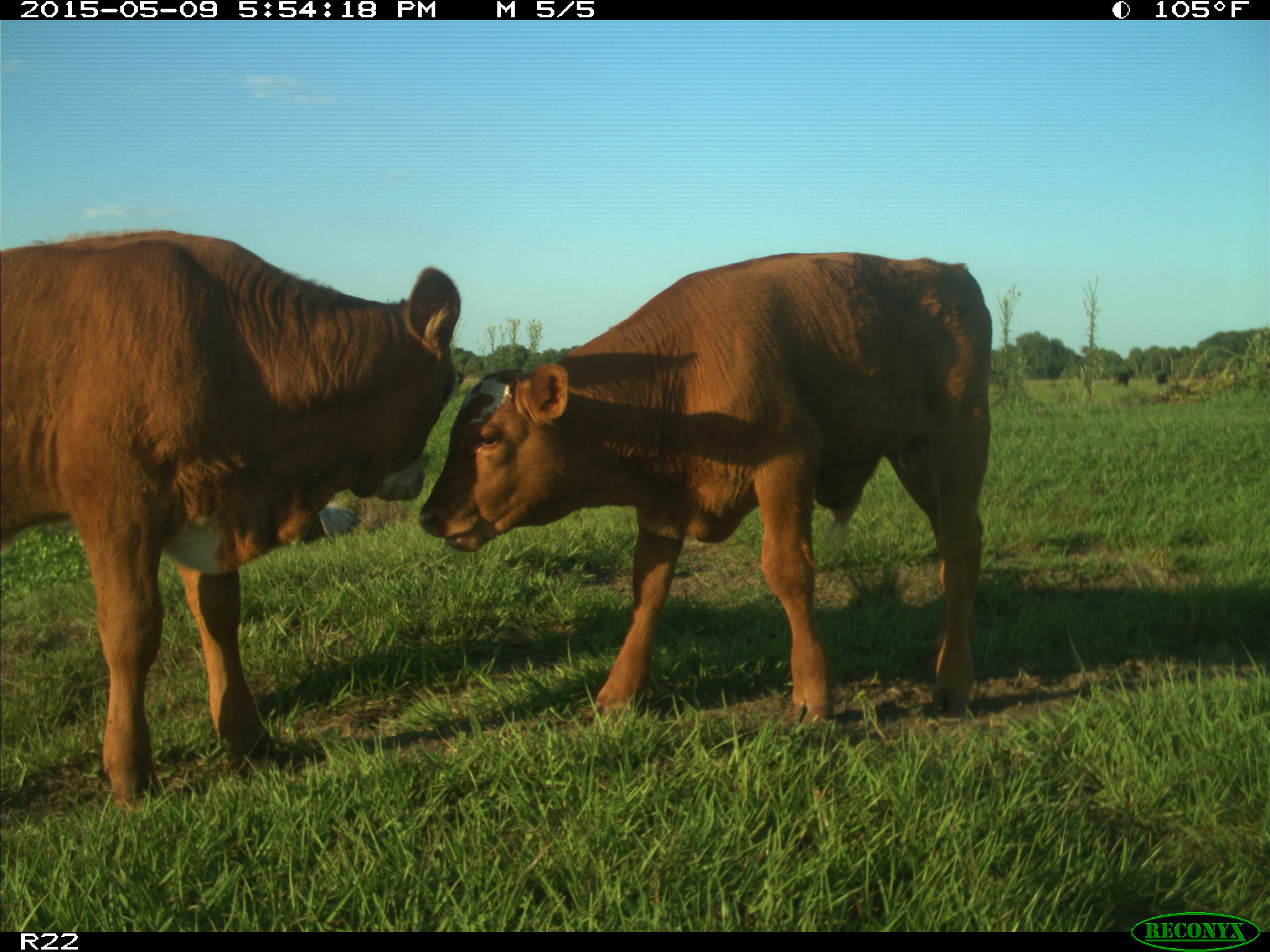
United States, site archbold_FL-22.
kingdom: Animalia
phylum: Chordata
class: Mammalia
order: Artiodactyla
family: Bovidae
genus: Bos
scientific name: Bos taurus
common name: domestic cow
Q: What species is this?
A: Bos taurus (domestic cow).